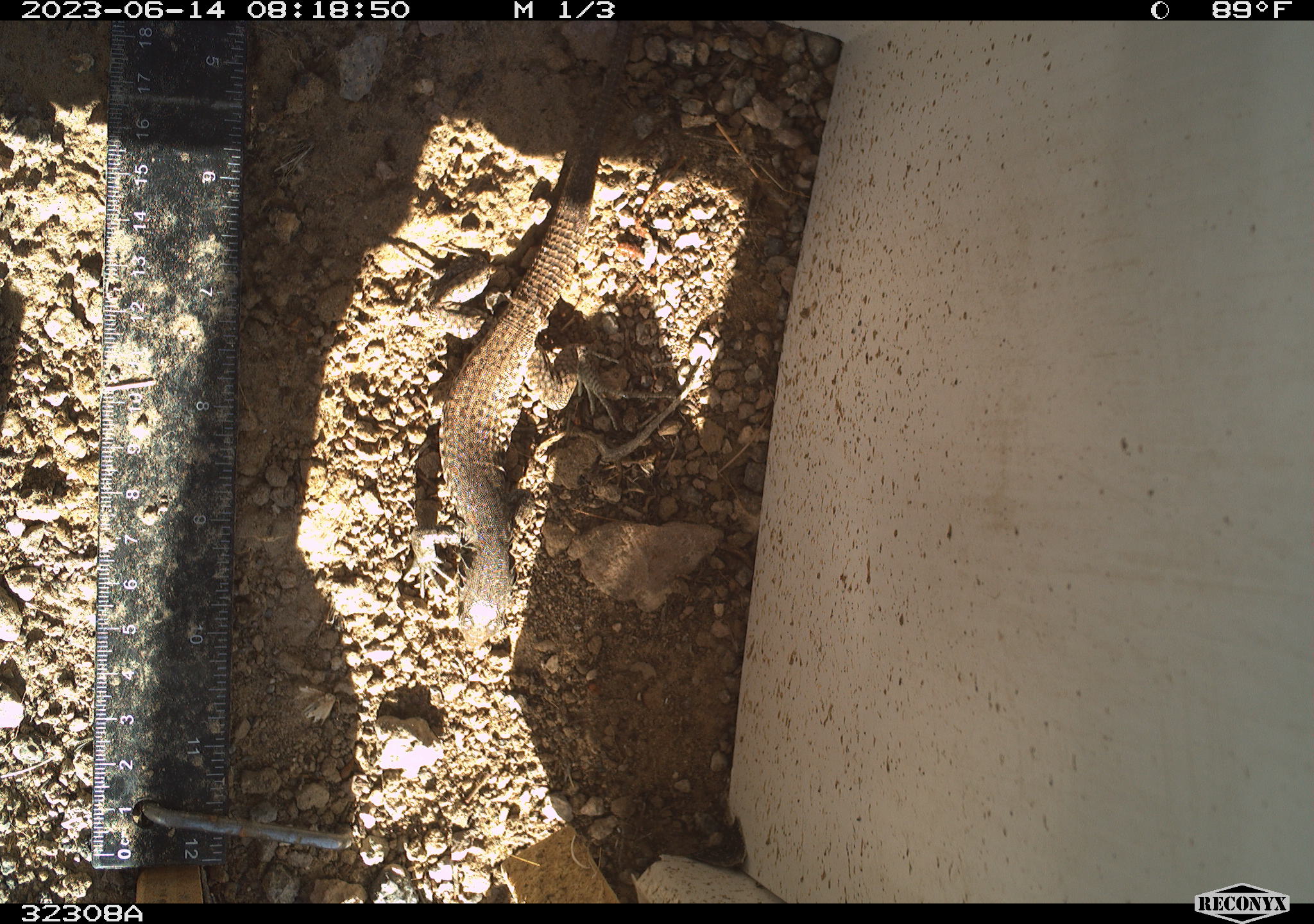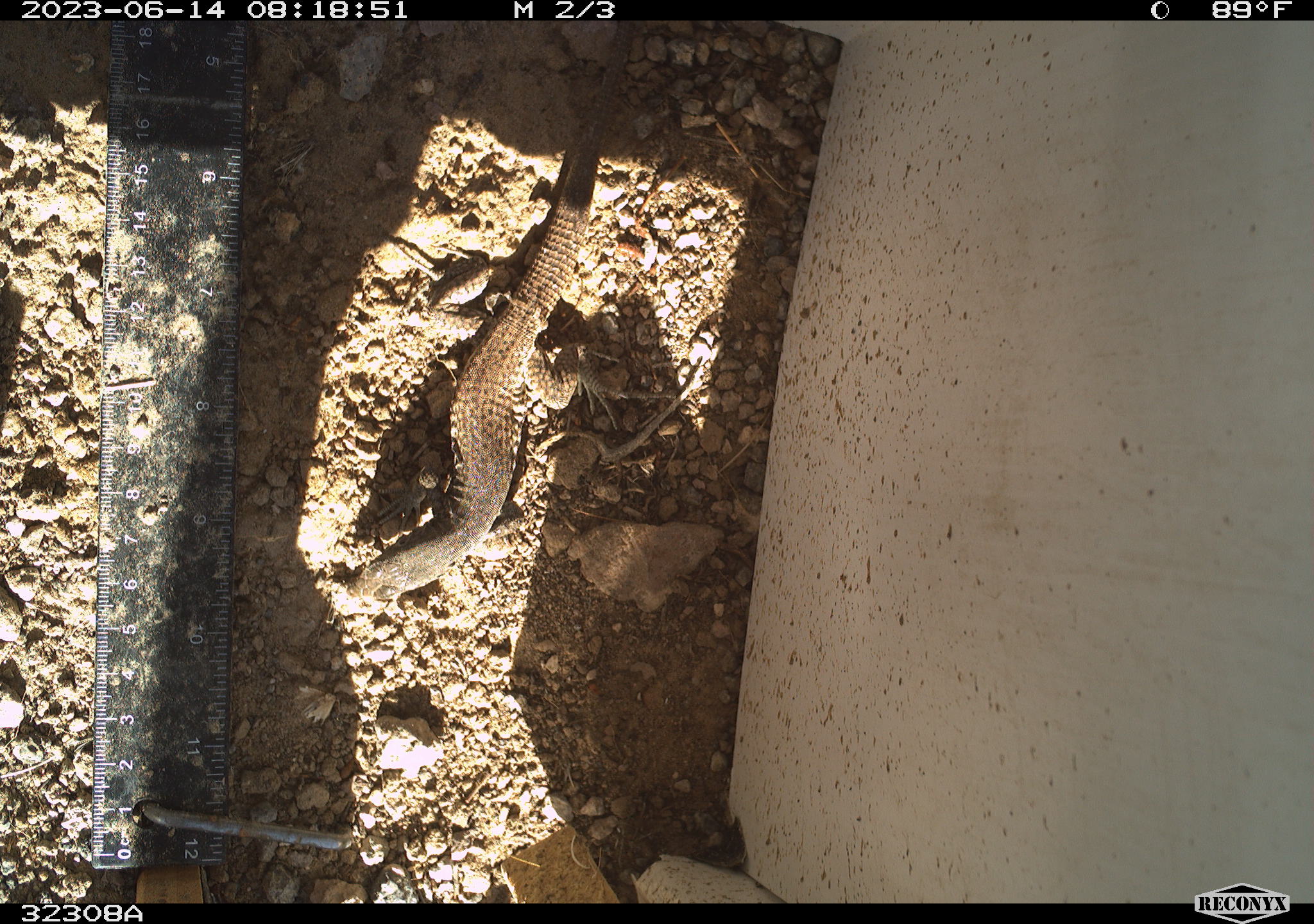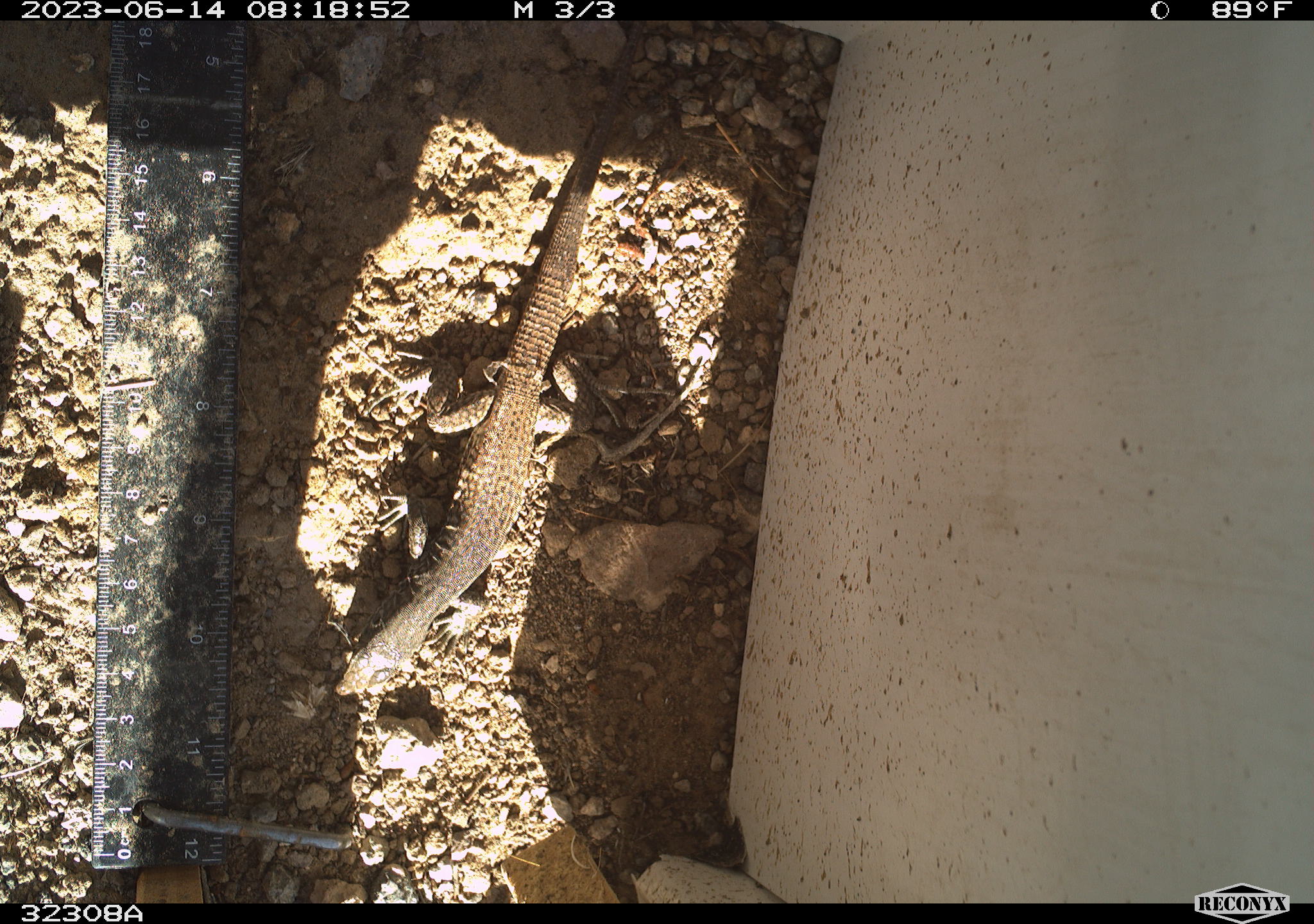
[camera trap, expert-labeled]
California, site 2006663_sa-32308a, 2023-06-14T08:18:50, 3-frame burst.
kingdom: Animalia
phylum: Chordata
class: Reptilia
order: Squamata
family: Teiidae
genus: Aspidoscelis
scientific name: Aspidoscelis tigris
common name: western whiptail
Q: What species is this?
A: Western whiptail (Aspidoscelis tigris).